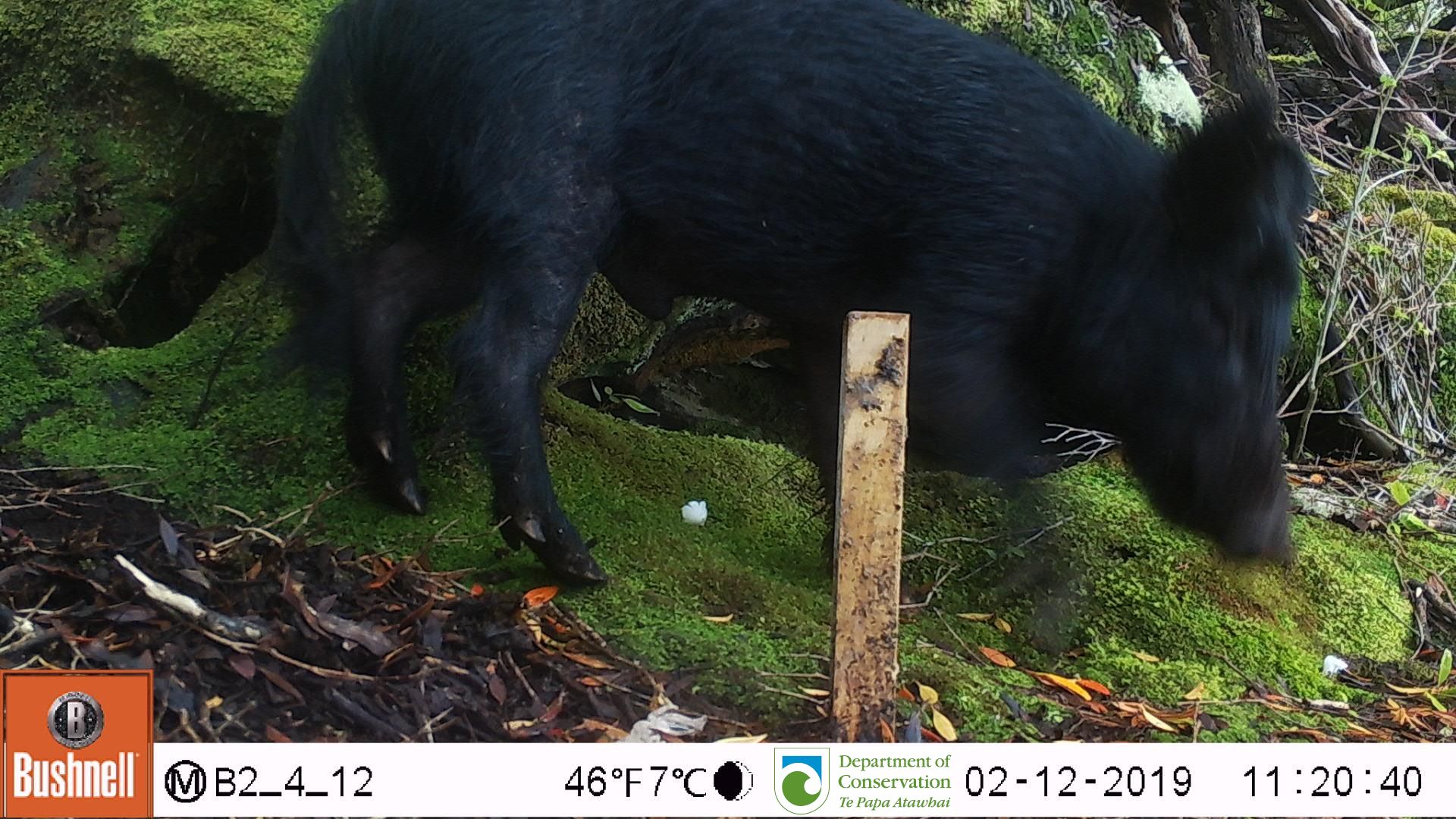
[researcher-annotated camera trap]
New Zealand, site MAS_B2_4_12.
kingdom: Animalia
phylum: Chordata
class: Mammalia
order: Artiodactyla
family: Suidae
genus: Sus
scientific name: Sus scrofa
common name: pig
Pig (Sus scrofa).